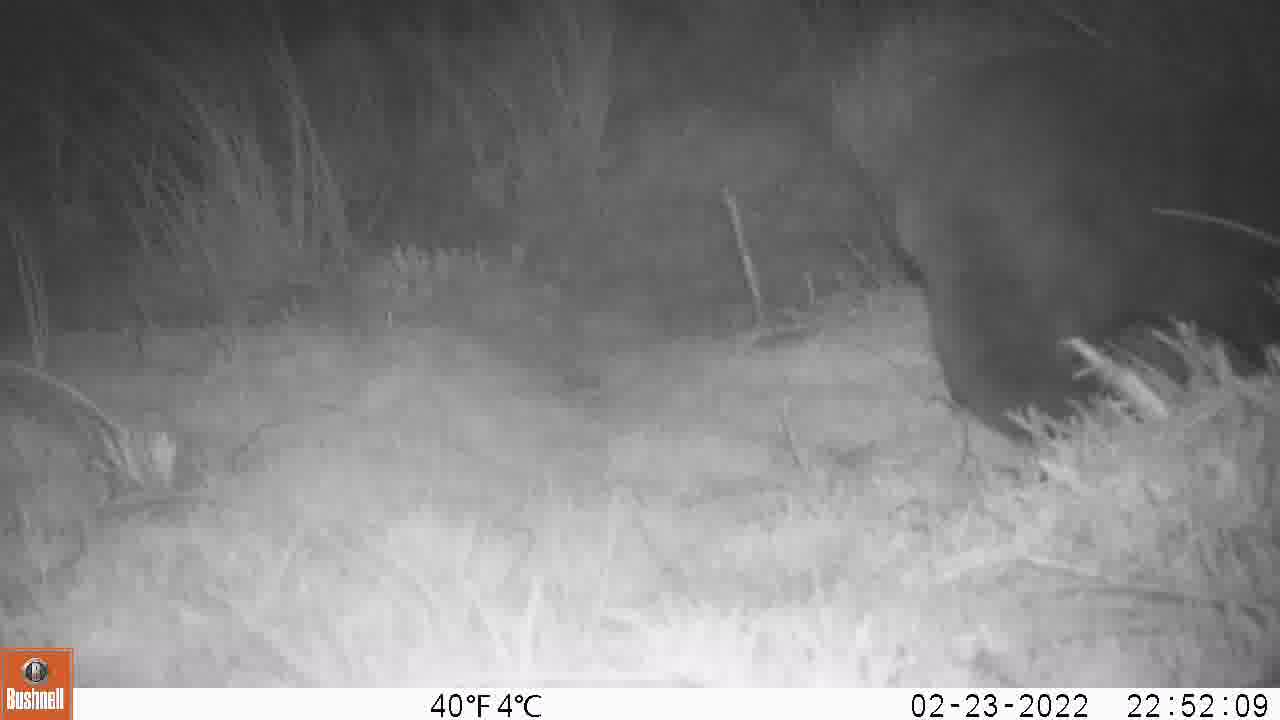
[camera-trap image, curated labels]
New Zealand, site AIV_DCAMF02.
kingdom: Animalia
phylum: Chordata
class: Mammalia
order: Carnivora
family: Felidae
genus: Felis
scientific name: Felis catus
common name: domestic cat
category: cat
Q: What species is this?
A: Cat (domestic cat) (Felis catus).